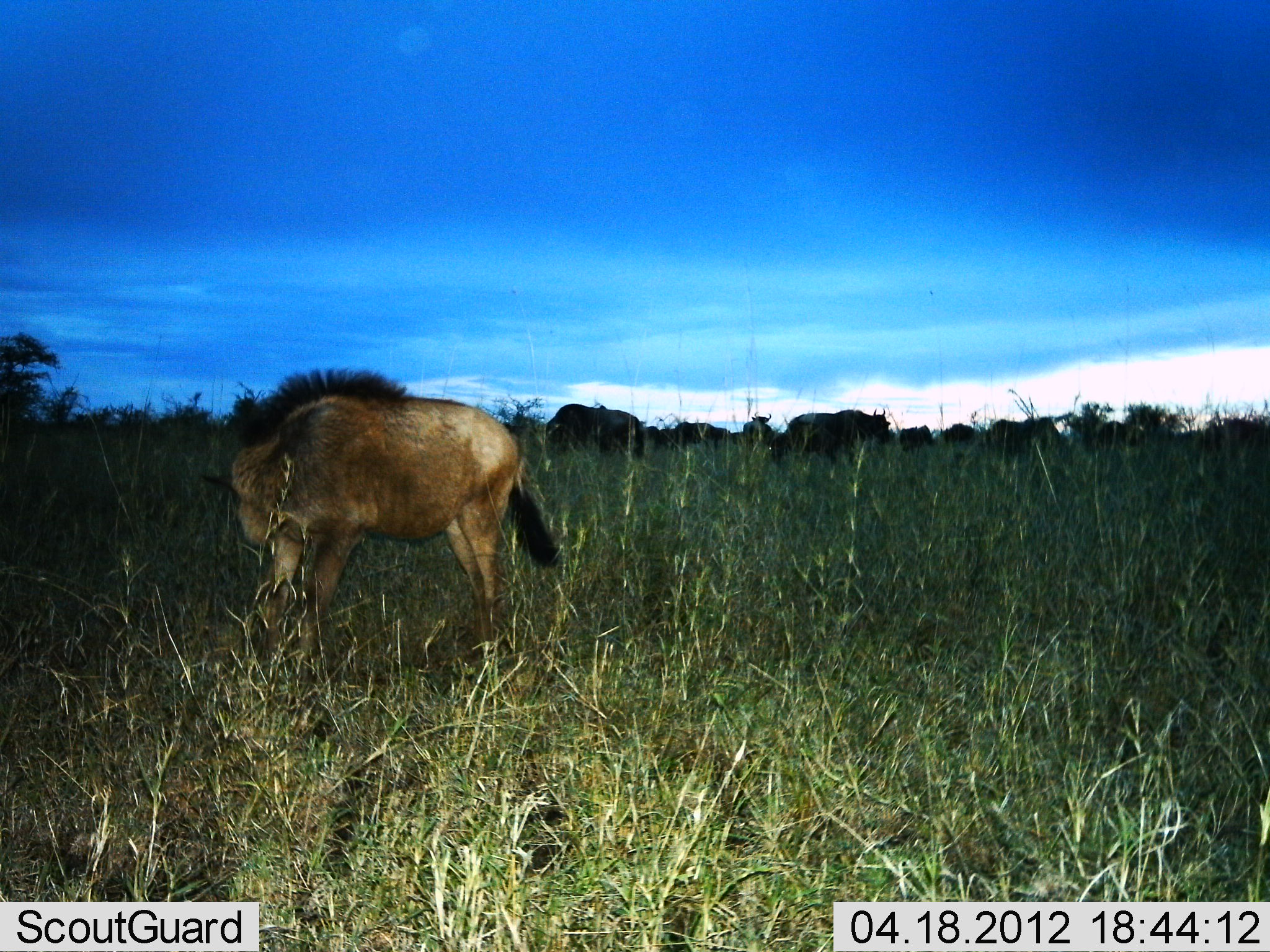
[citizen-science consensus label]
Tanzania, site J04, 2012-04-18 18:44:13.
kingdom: Animalia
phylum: Chordata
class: Mammalia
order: Artiodactyla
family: Bovidae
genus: Connochaetes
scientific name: Connochaetes taurinus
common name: blue wildebeest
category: wildebeest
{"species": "wildebeest (blue wildebeest) (Connochaetes taurinus)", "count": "10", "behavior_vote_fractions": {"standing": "69%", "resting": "0%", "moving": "0%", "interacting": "8%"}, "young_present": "54%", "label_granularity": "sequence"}